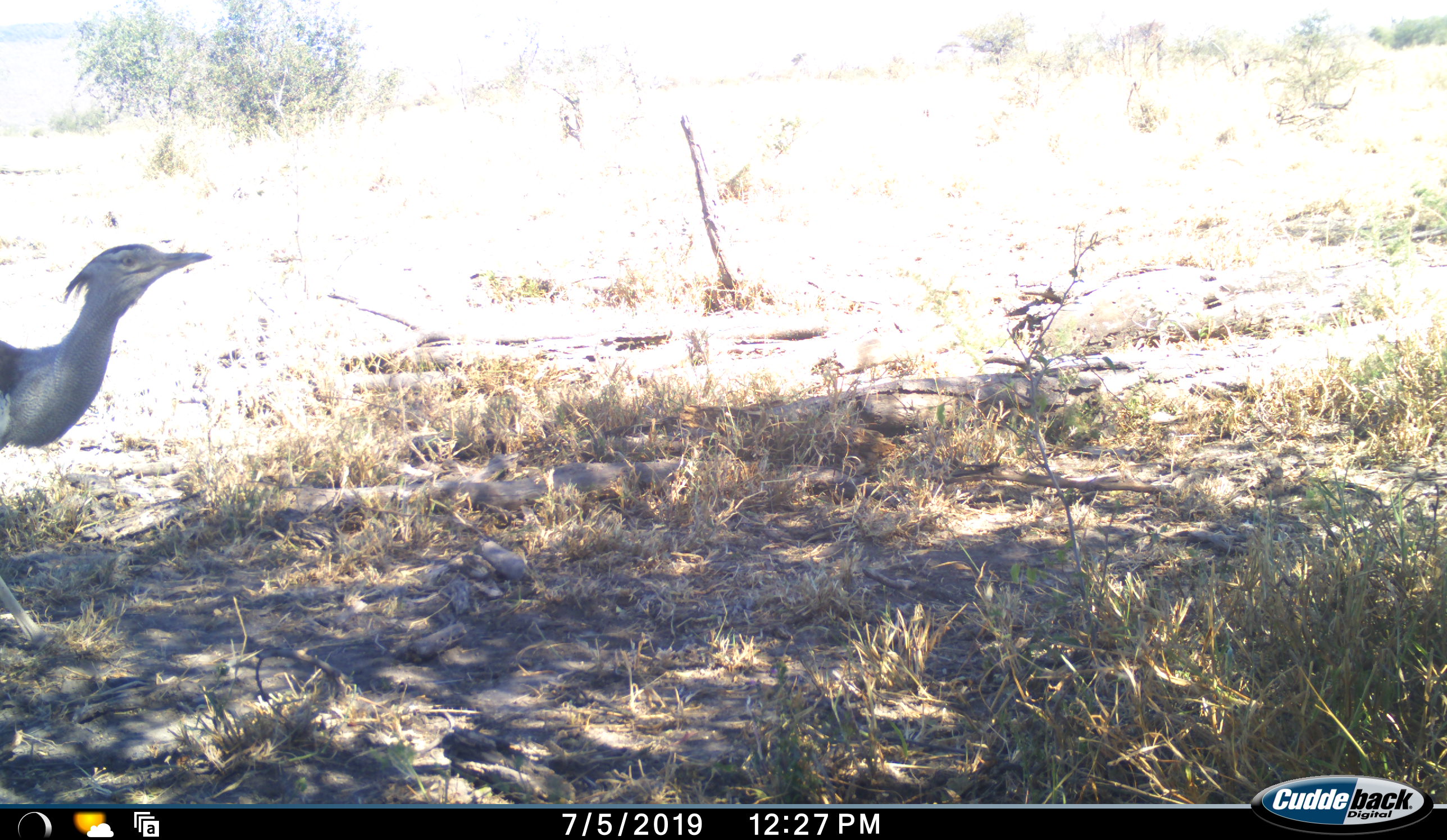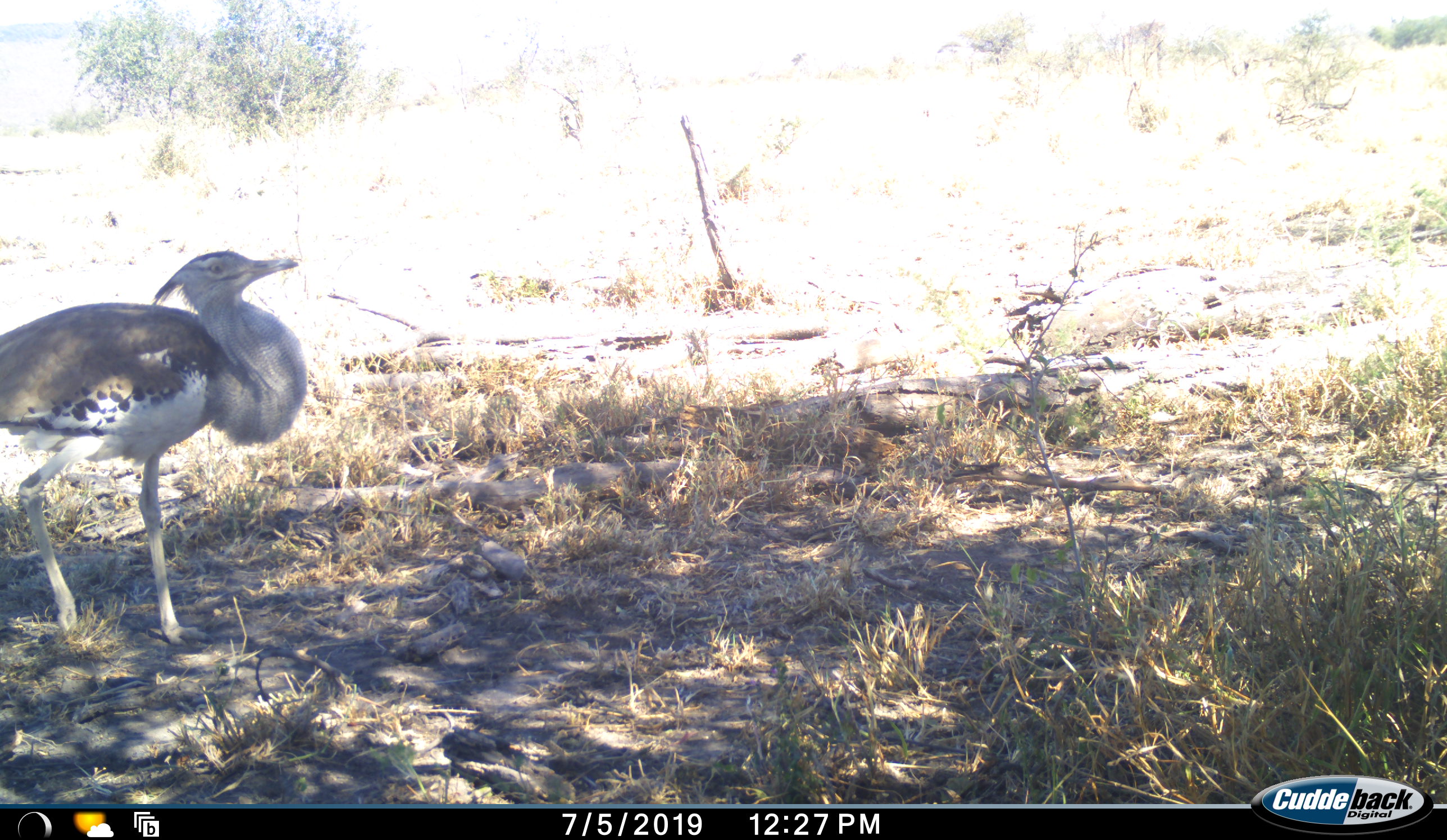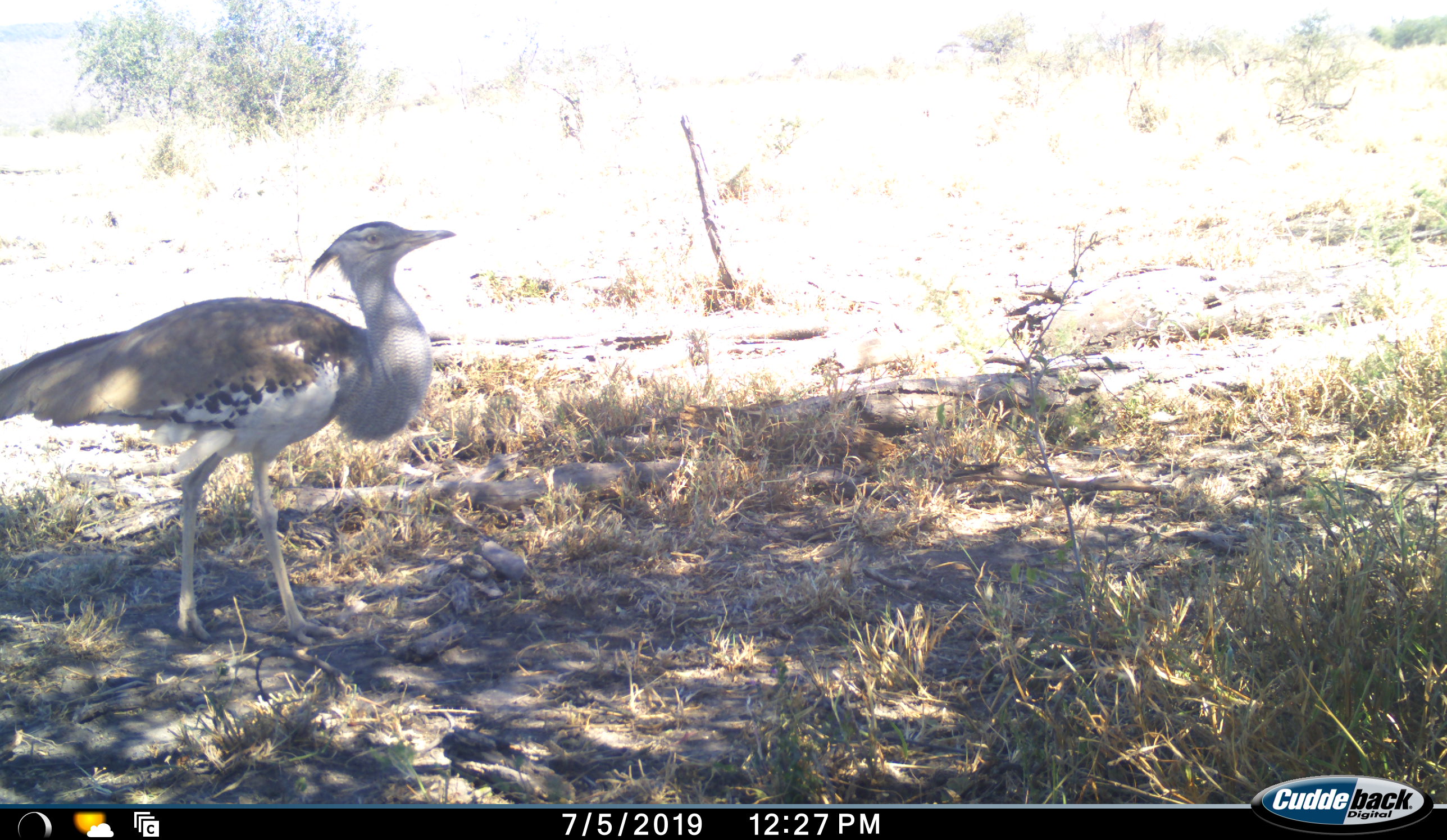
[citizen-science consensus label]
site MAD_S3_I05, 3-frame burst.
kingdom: Animalia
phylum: Chordata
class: Aves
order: Otidiformes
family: Otididae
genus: Ardeotis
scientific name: Ardeotis kori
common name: kori bustard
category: bustardkori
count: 1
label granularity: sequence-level